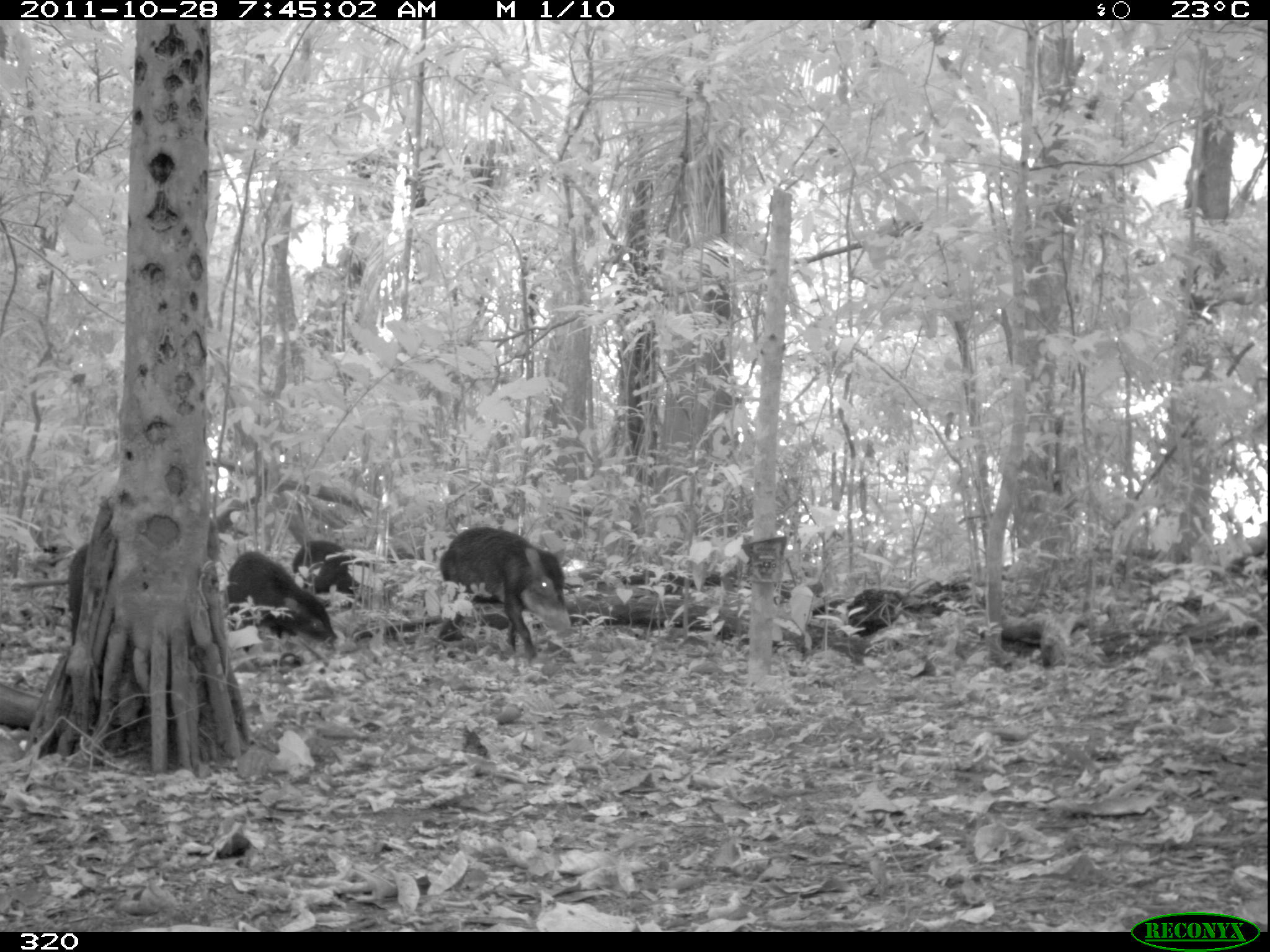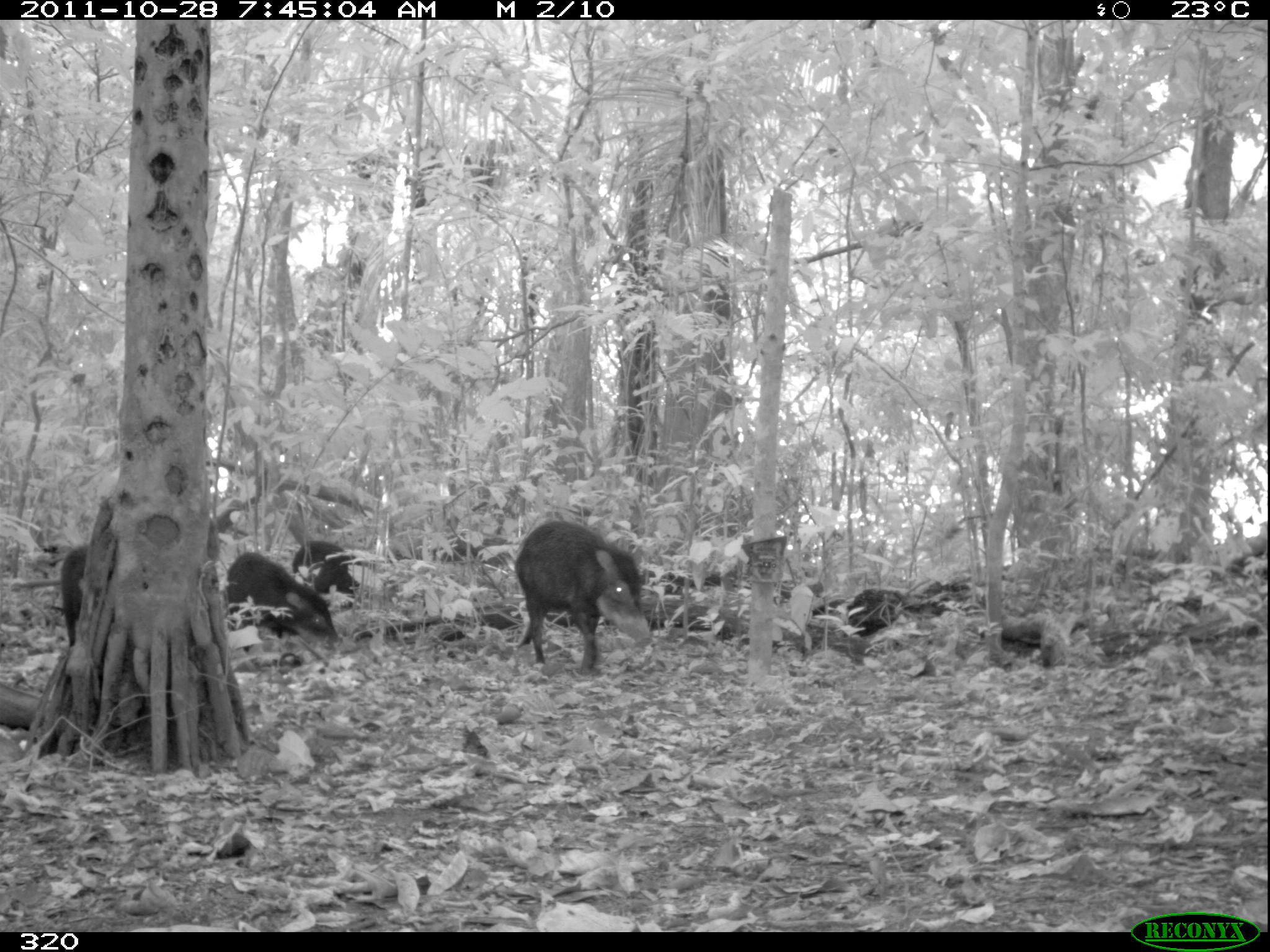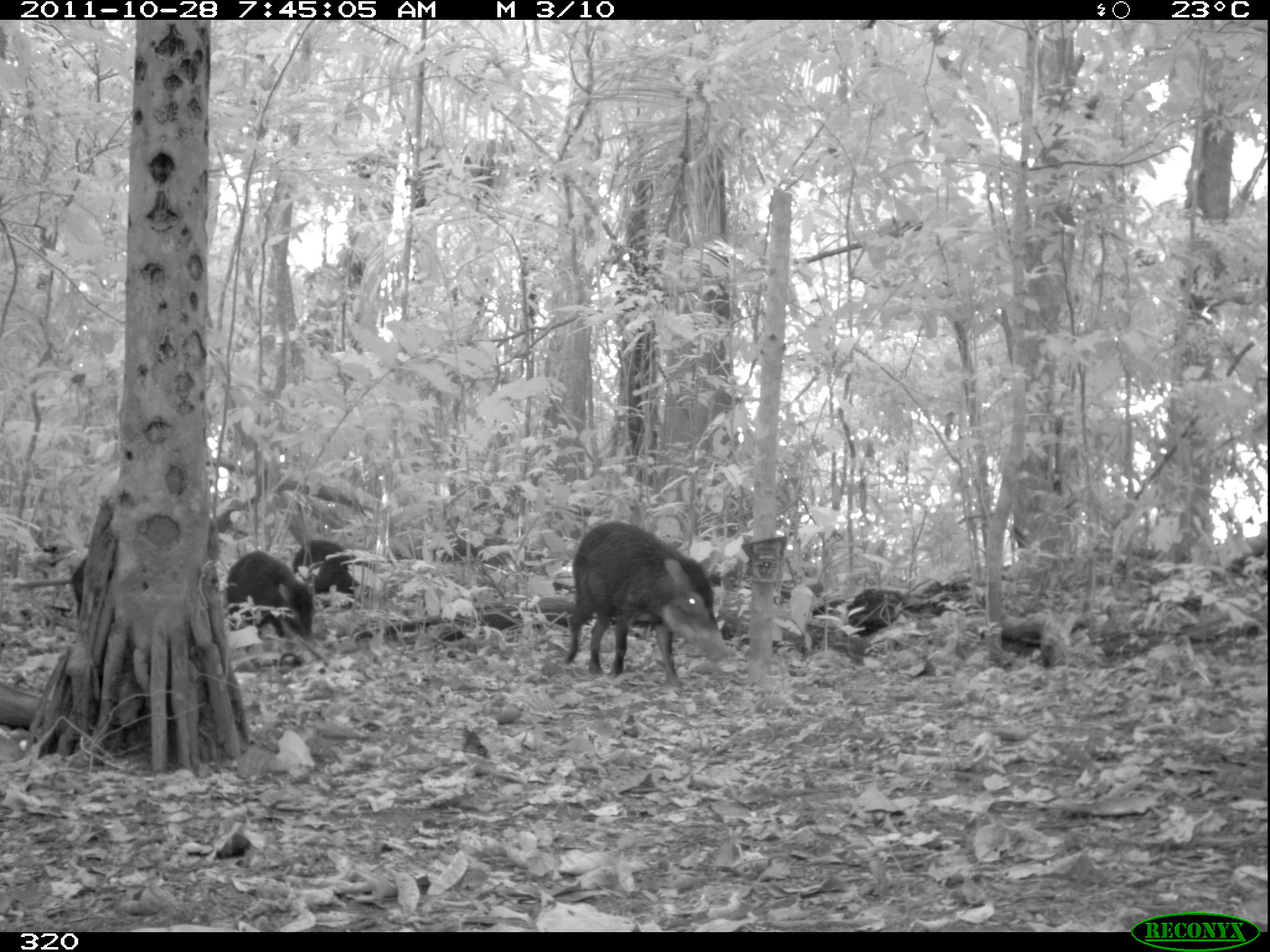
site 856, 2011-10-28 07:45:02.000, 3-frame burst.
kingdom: Animalia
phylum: Chordata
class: Mammalia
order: Artiodactyla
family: Tayassuidae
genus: Tayassu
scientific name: Tayassu pecari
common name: white-lipped peccary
Tayassu pecari (white-lipped peccary).